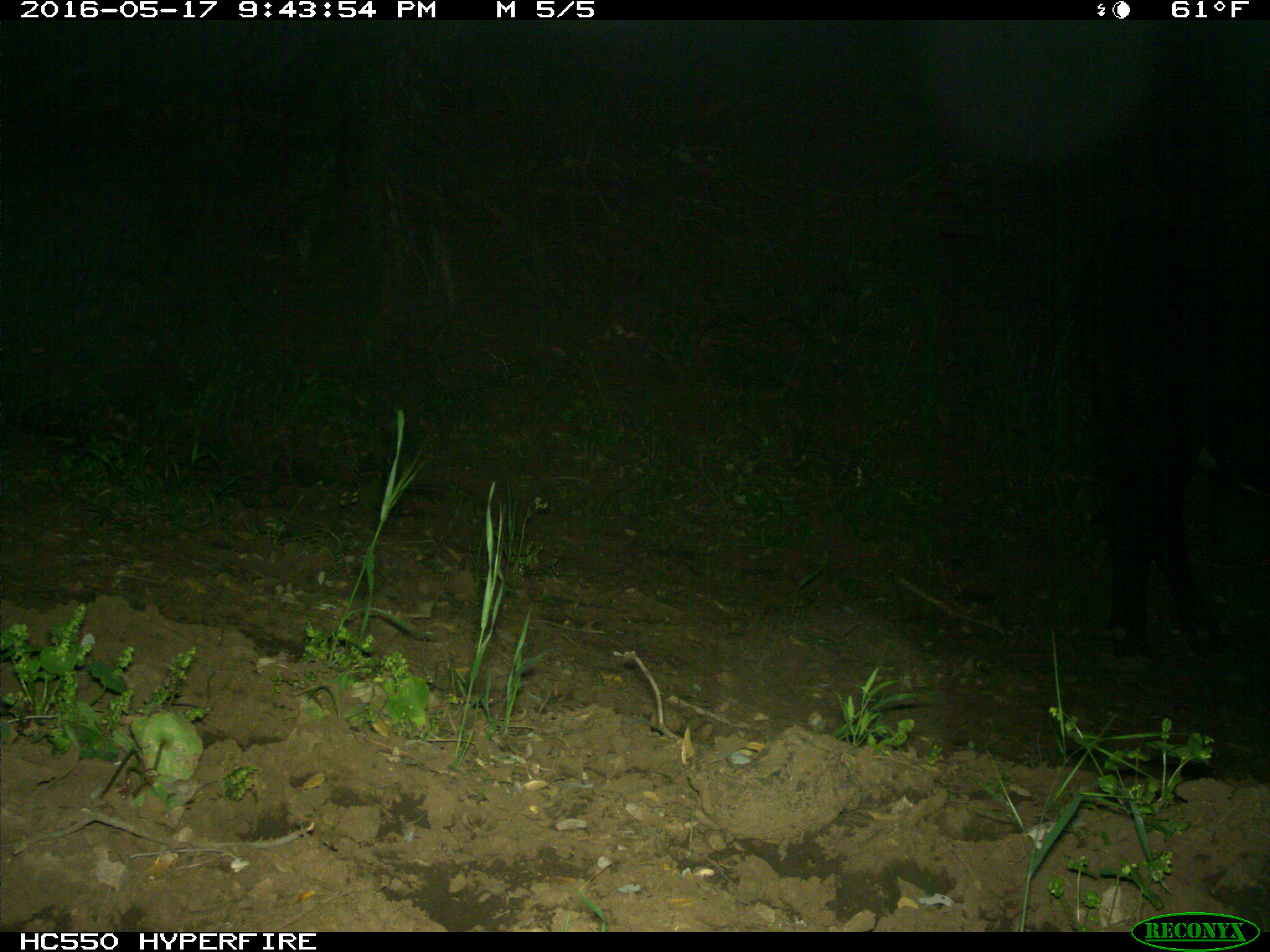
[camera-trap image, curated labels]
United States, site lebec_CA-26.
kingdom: Animalia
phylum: Chordata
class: Mammalia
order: Artiodactyla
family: Bovidae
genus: Bos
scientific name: Bos taurus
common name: domestic cow